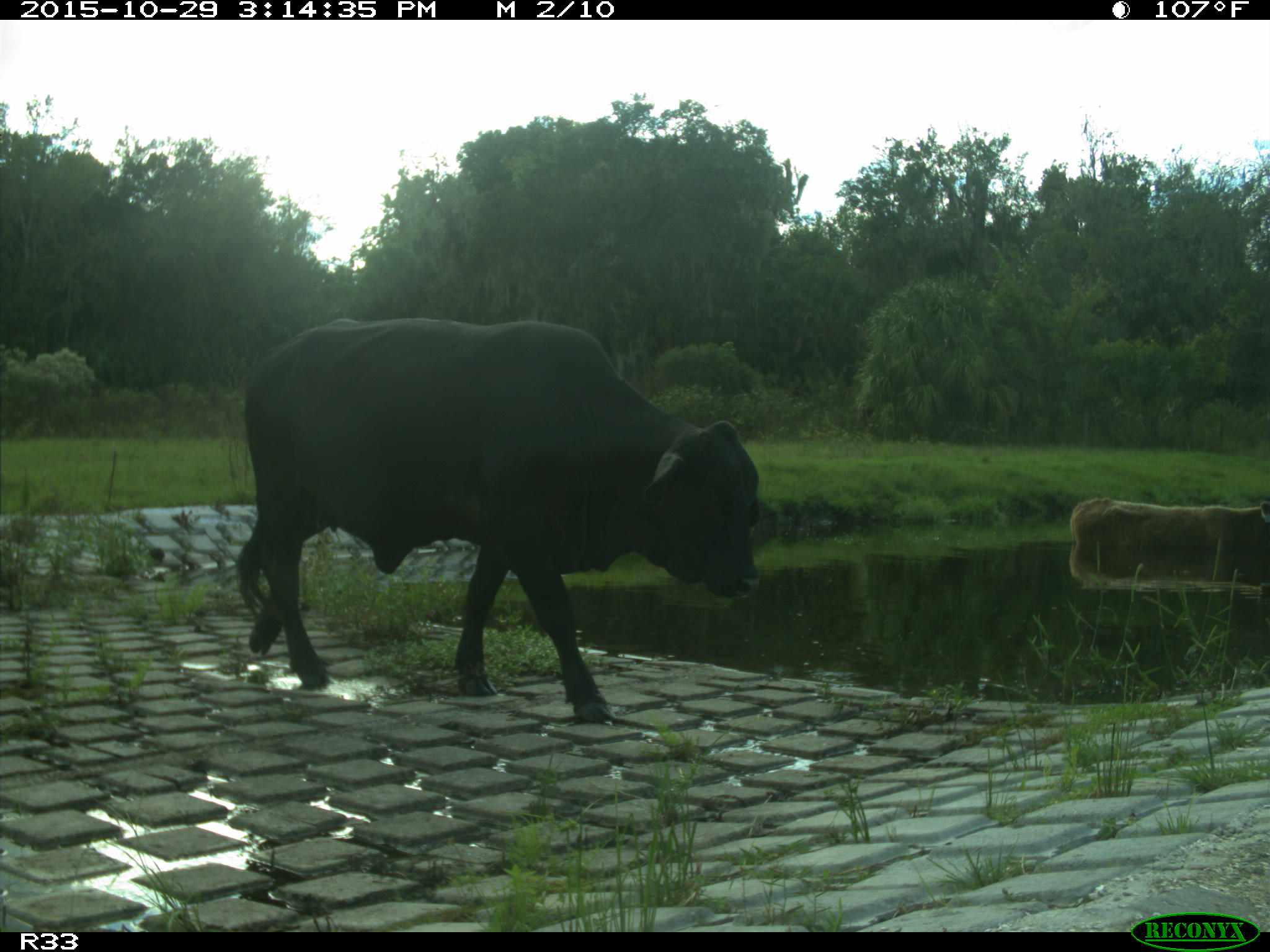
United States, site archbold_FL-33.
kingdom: Animalia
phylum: Chordata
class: Mammalia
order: Artiodactyla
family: Bovidae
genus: Bos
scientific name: Bos taurus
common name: domestic cow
Bos taurus (domestic cow).